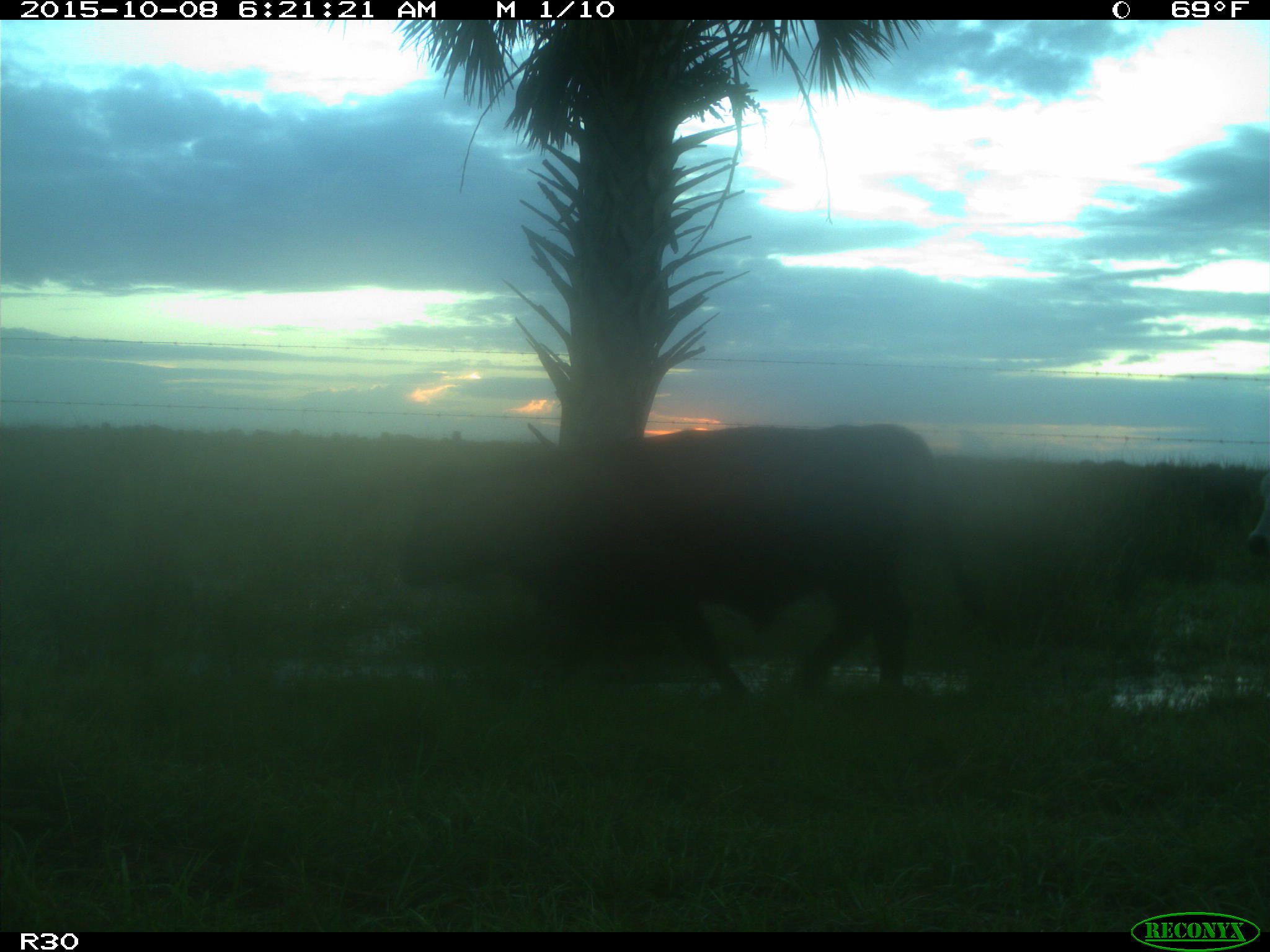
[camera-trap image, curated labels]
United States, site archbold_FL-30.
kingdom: Animalia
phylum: Chordata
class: Mammalia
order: Artiodactyla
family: Bovidae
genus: Bos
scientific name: Bos taurus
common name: domestic cow